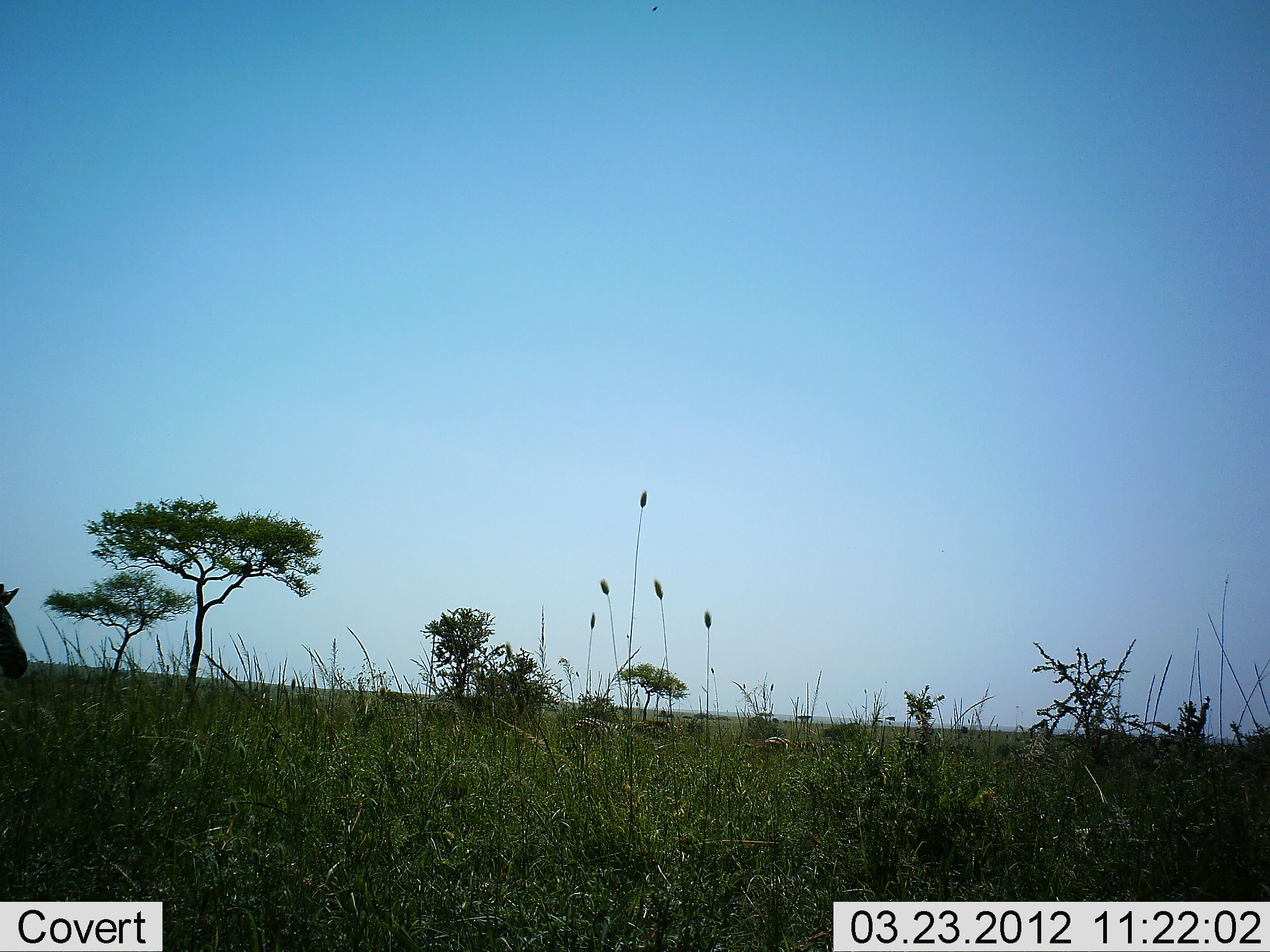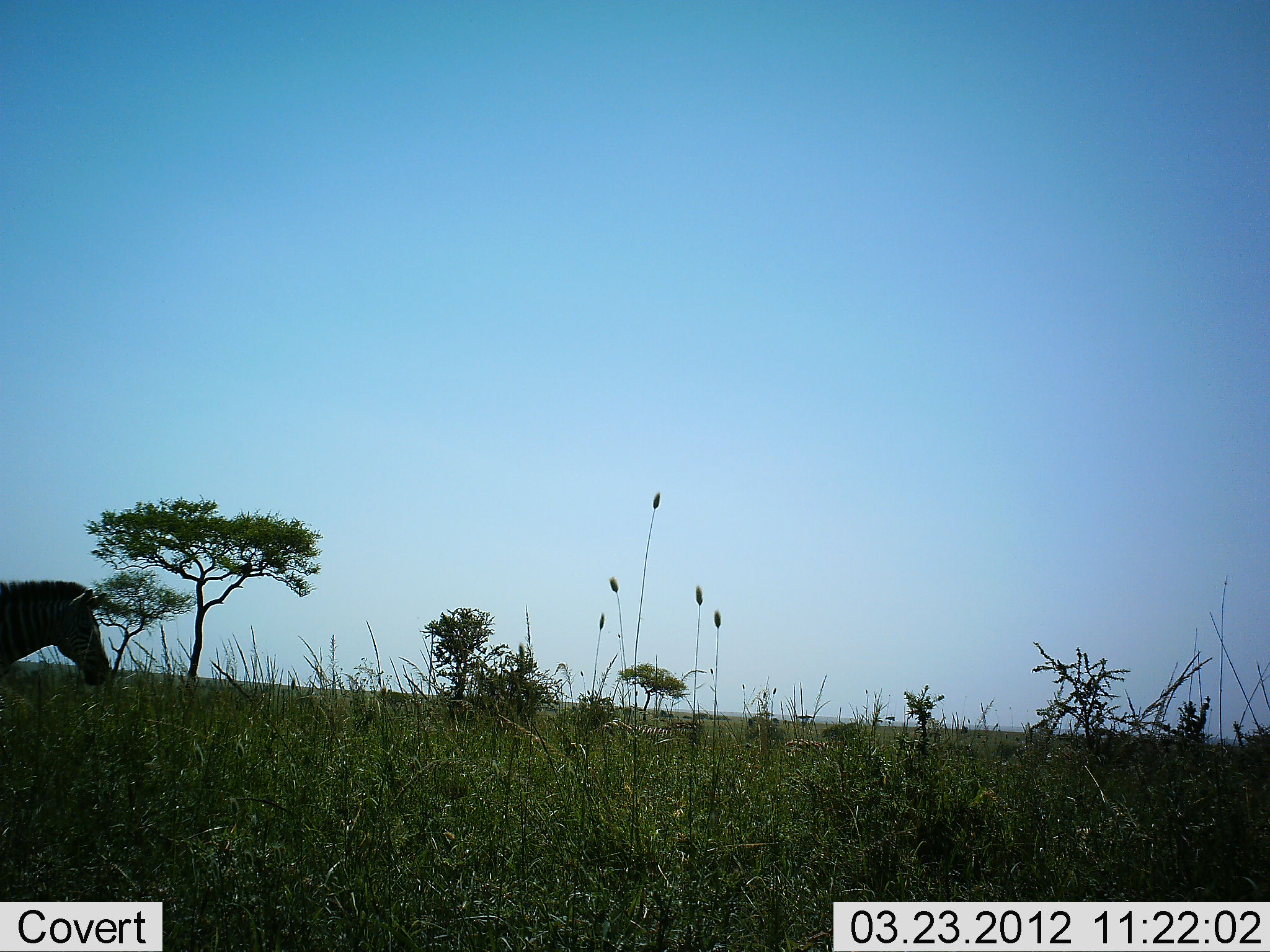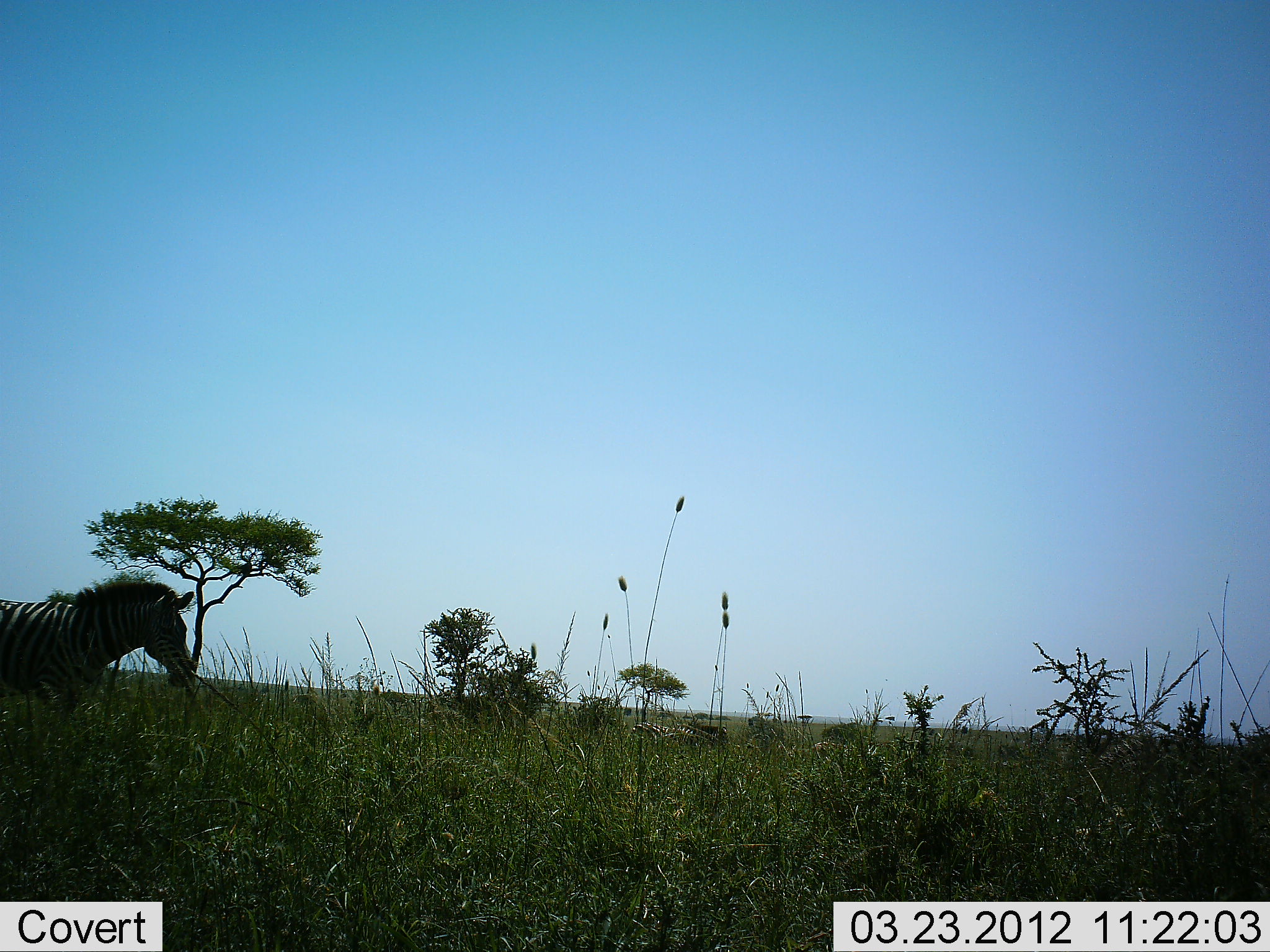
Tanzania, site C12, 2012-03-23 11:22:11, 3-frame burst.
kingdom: Animalia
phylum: Chordata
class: Mammalia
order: Perissodactyla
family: Equidae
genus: Equus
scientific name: Equus quagga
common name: plains zebra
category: zebra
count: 1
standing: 0%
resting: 0%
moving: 100%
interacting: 0%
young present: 0%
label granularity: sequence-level